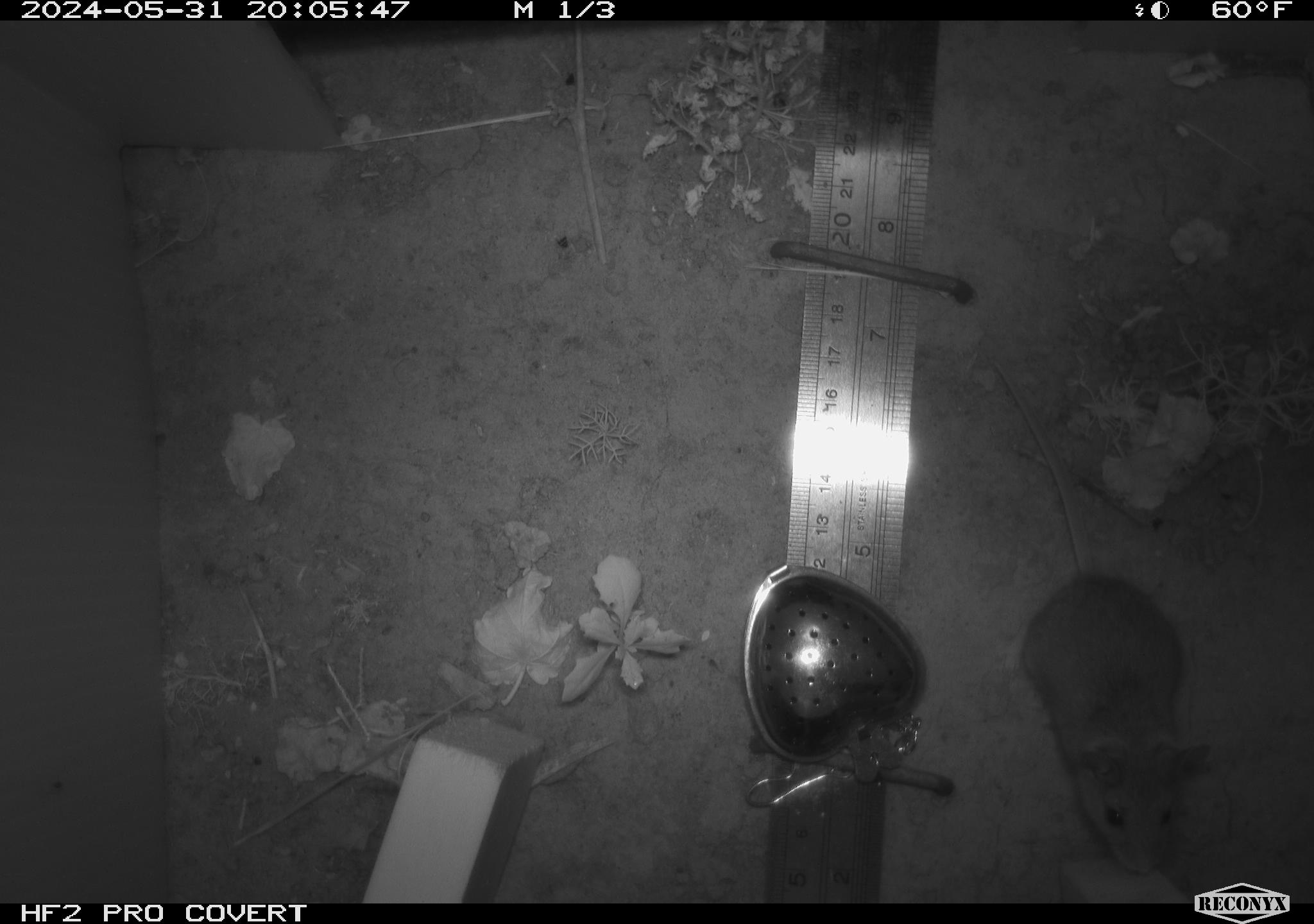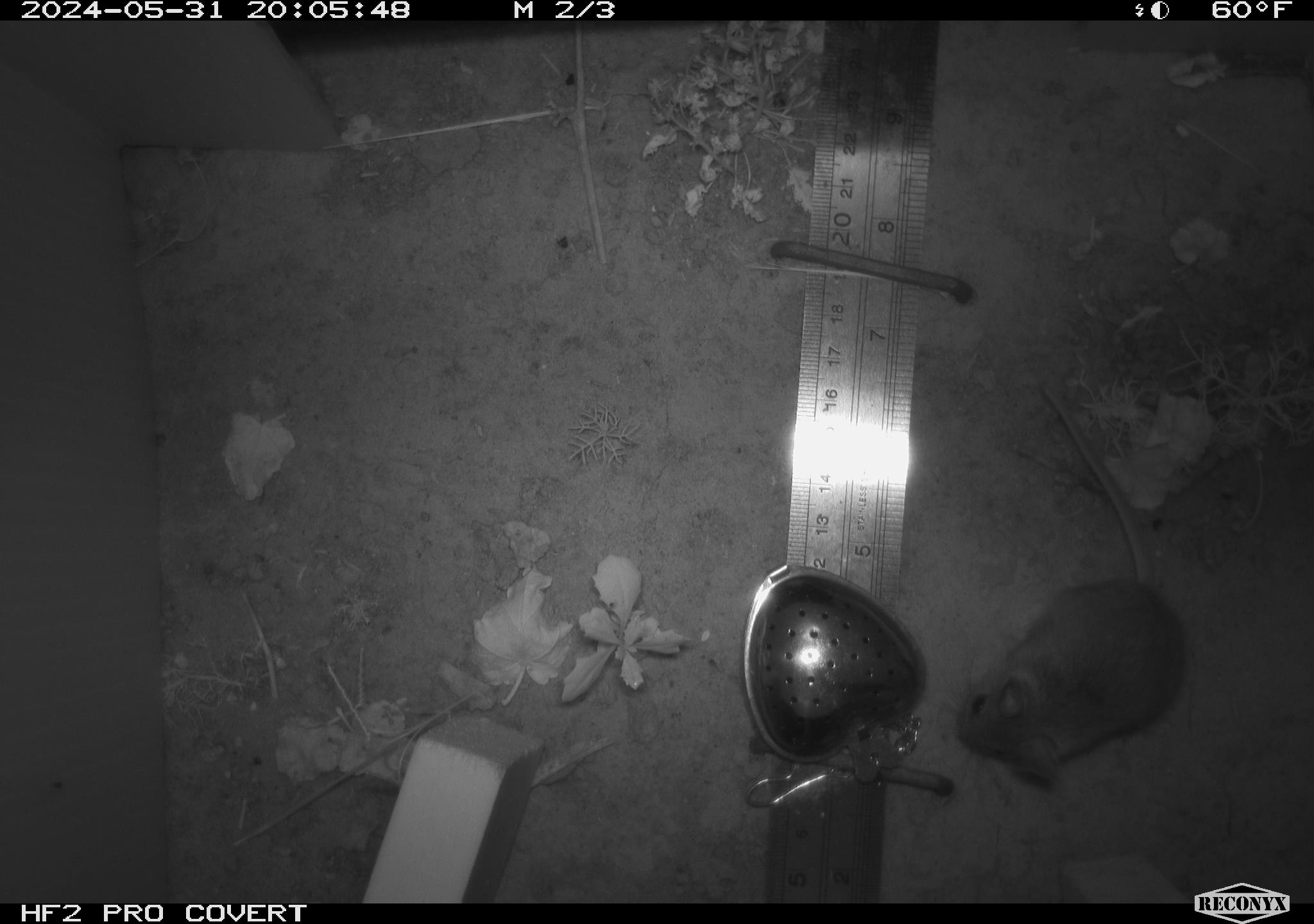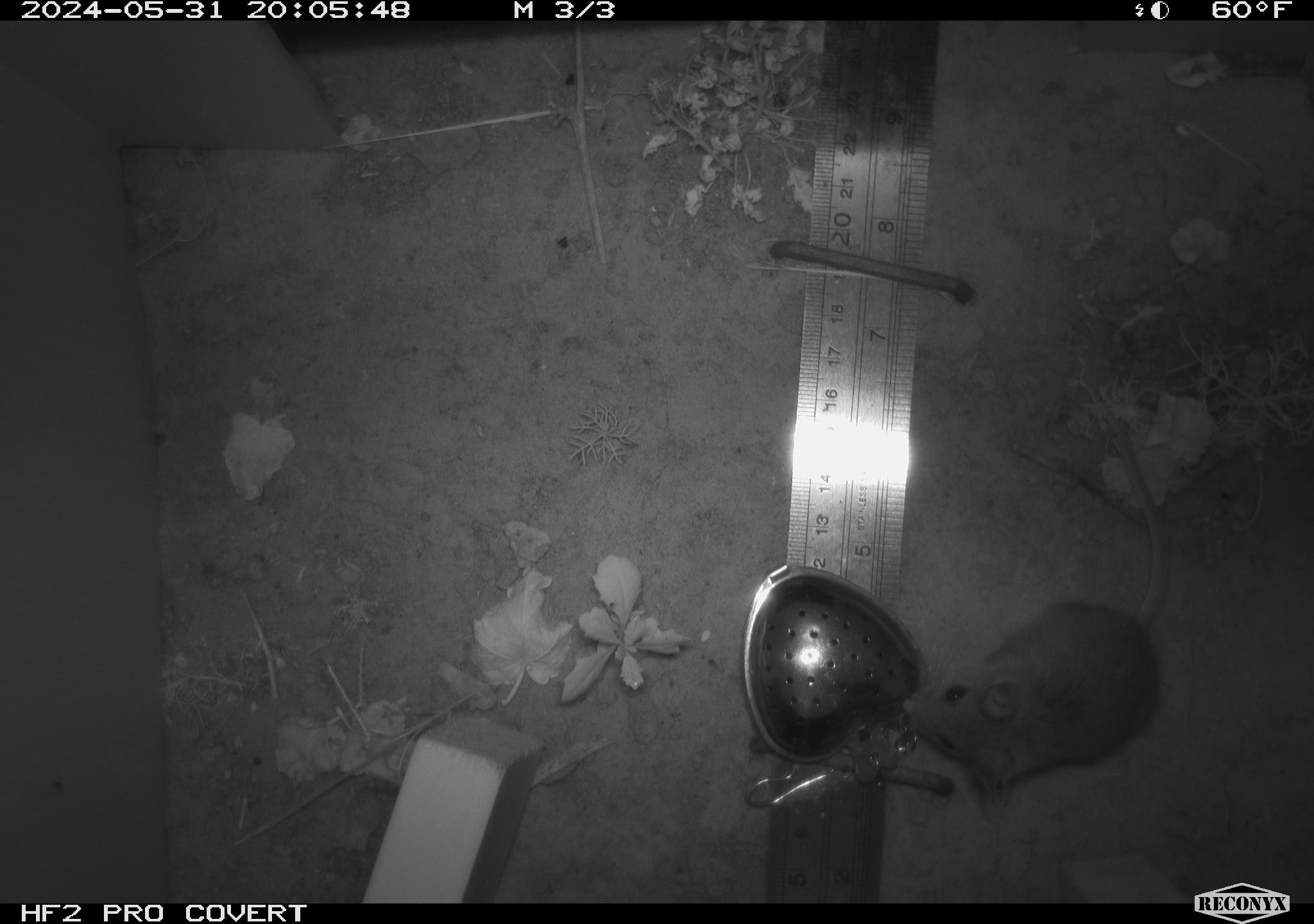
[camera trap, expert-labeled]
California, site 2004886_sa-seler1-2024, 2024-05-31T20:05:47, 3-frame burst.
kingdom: Animalia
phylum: Chordata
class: Mammalia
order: Rodentia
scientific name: Rodentia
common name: mouse species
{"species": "mouse species (Rodentia)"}